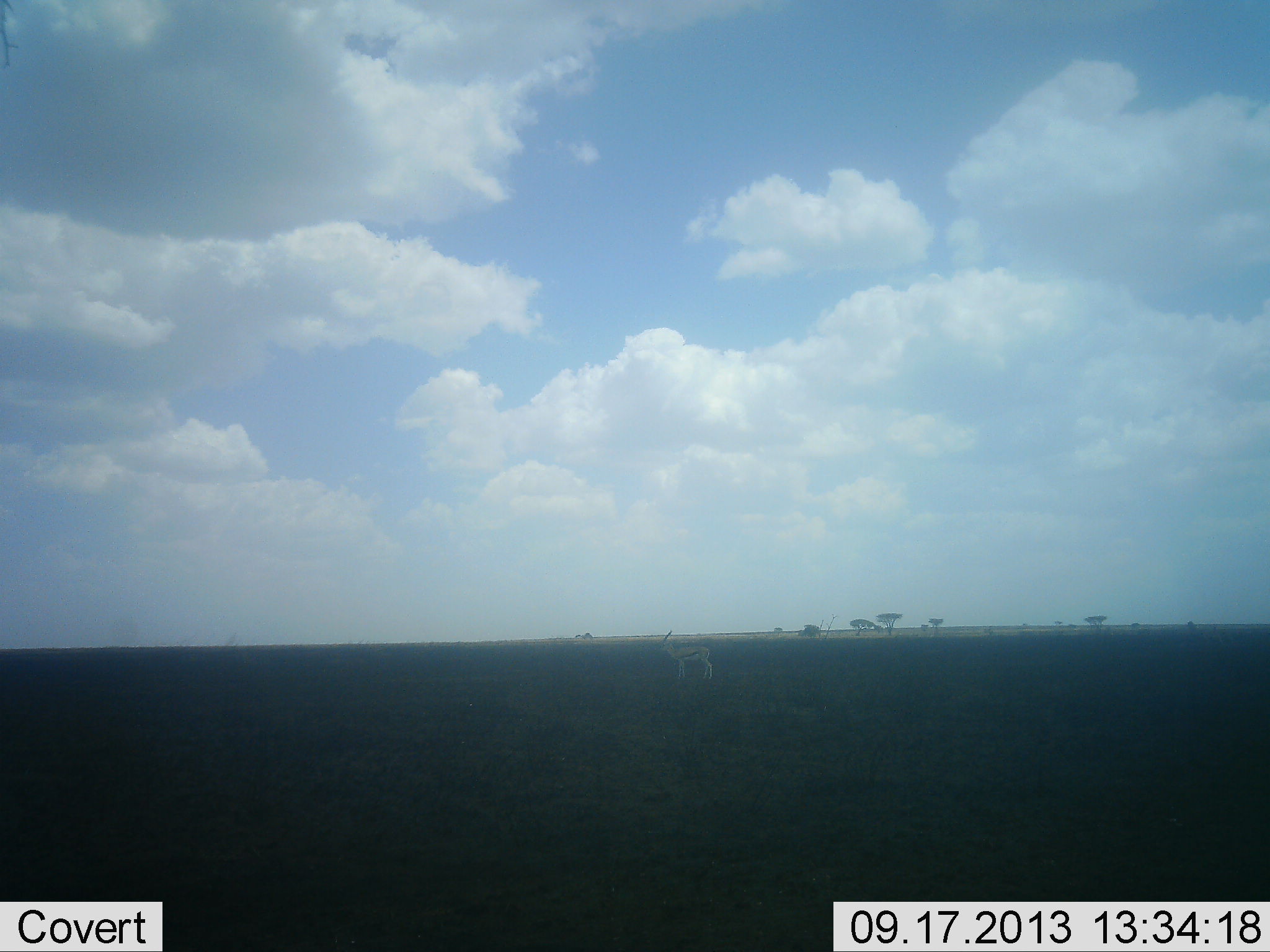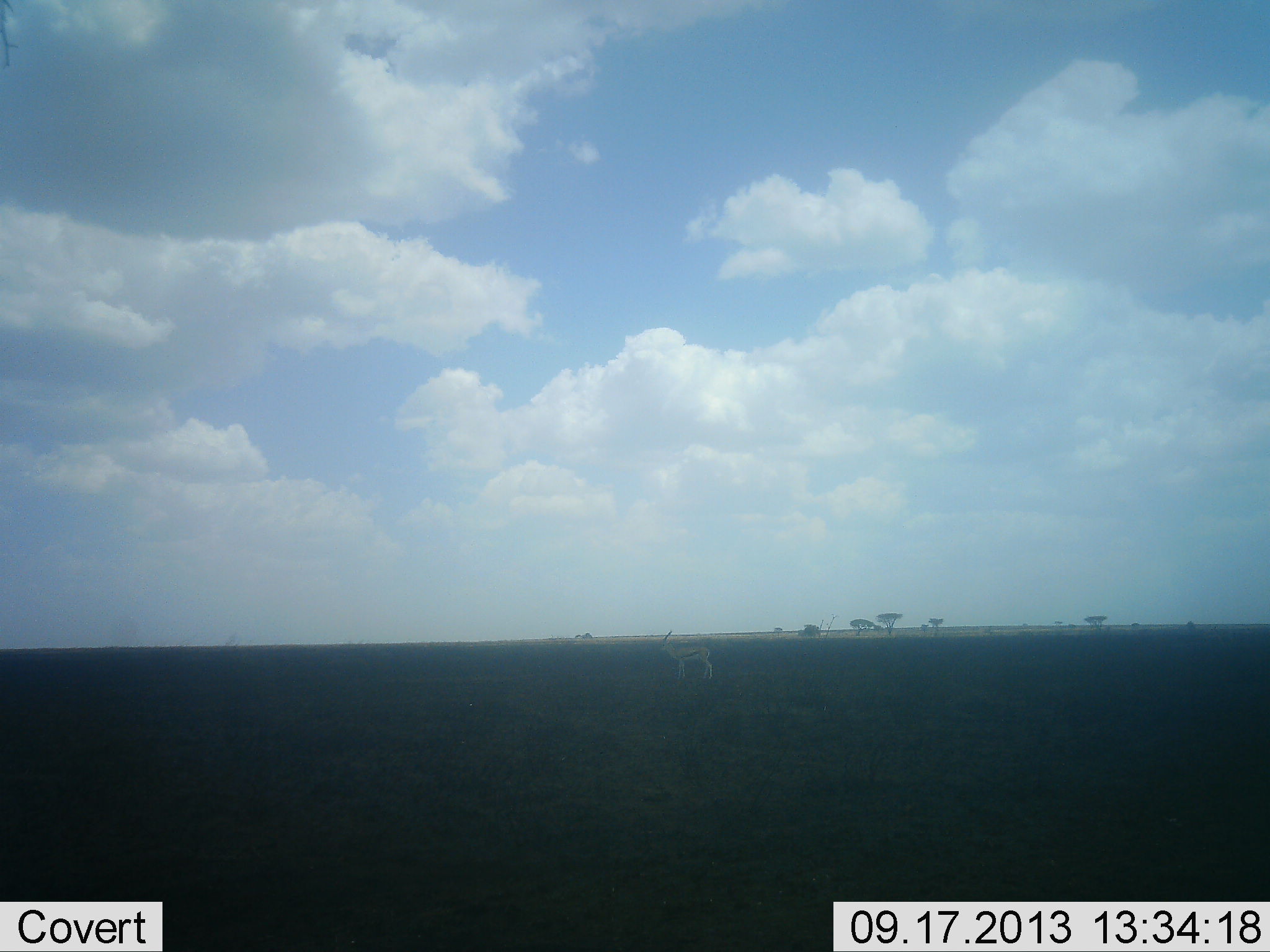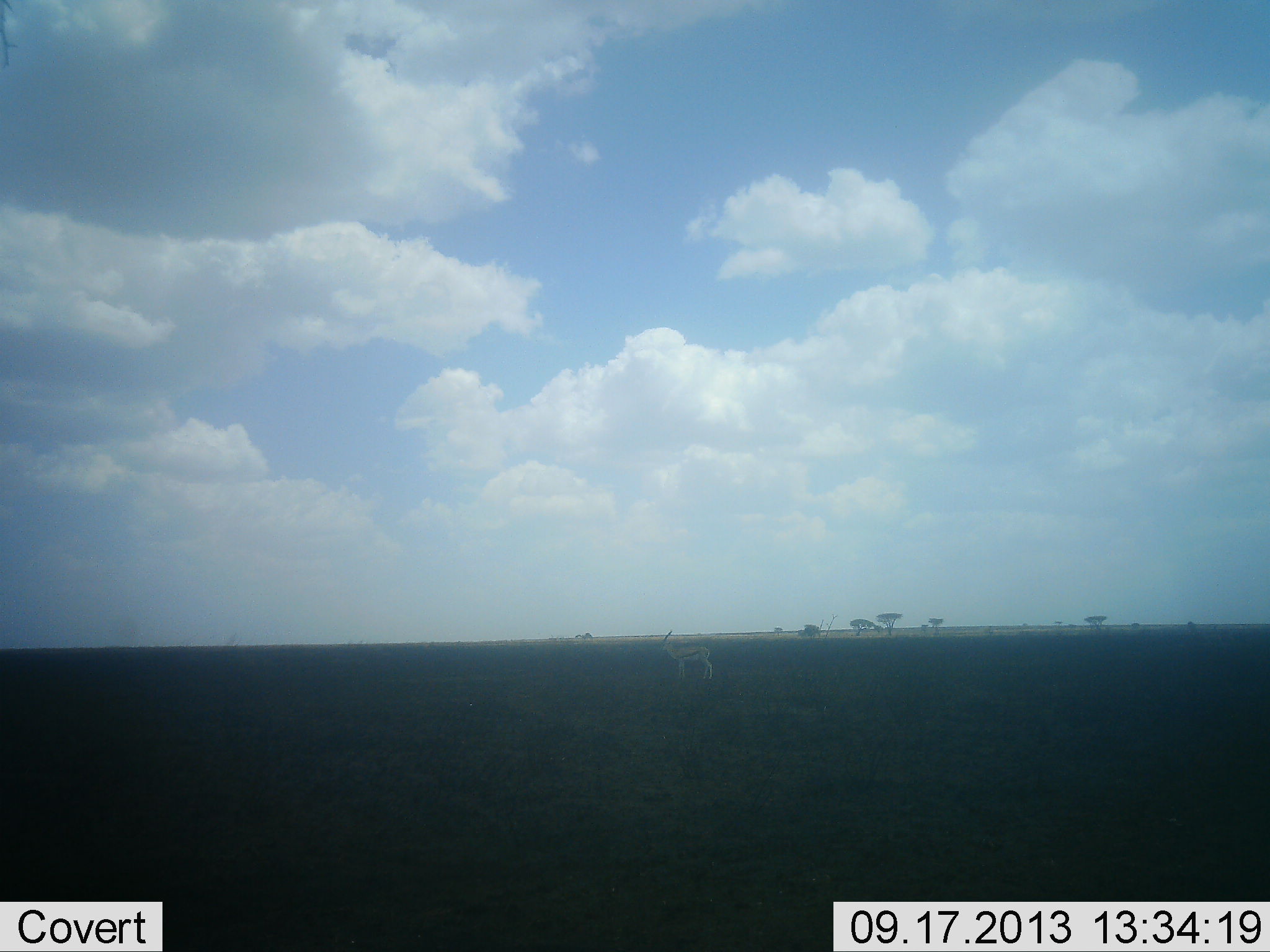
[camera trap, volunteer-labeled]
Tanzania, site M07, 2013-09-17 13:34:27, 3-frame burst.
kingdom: Animalia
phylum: Chordata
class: Mammalia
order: Artiodactyla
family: Bovidae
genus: Eudorcas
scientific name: Eudorcas thomsonii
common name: thomson's gazelle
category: gazellethomsons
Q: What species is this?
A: Gazellethomsons (thomson's gazelle) (Eudorcas thomsonii).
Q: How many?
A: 1.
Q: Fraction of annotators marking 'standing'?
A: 100%.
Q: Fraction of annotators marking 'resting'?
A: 0%.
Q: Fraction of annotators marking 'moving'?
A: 0%.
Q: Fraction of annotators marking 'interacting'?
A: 0%.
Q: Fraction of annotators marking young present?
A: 0%.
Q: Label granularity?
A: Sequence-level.